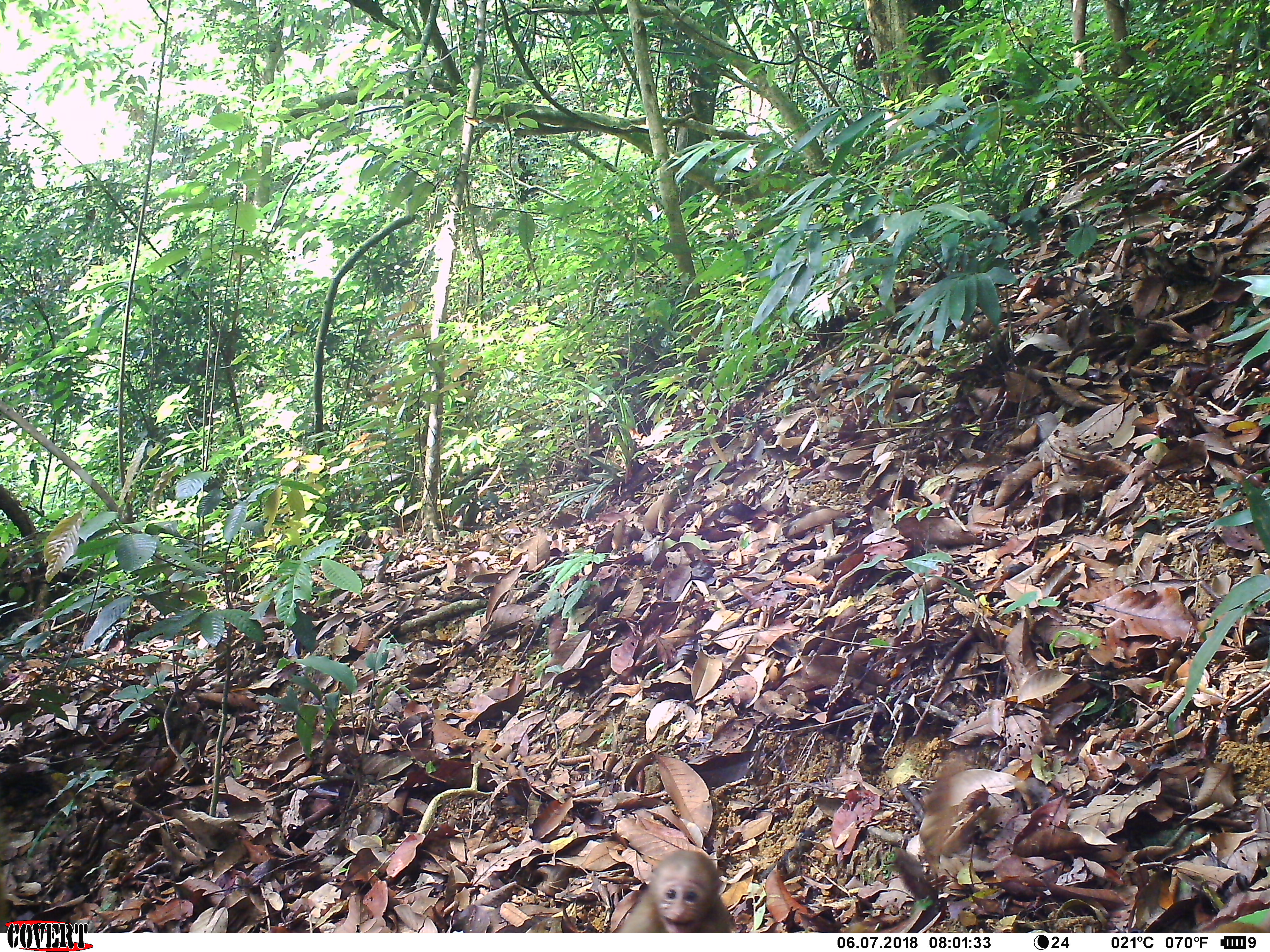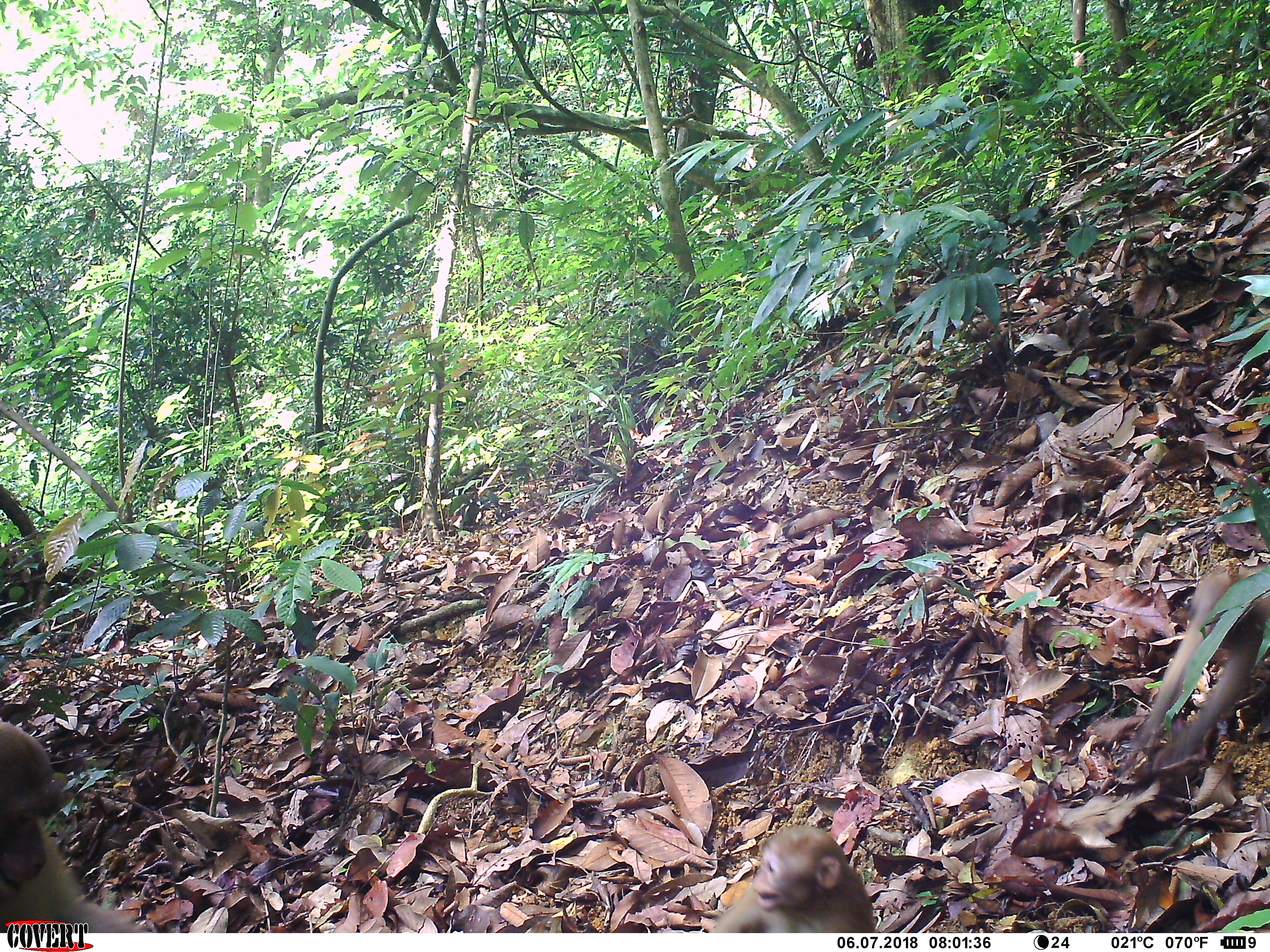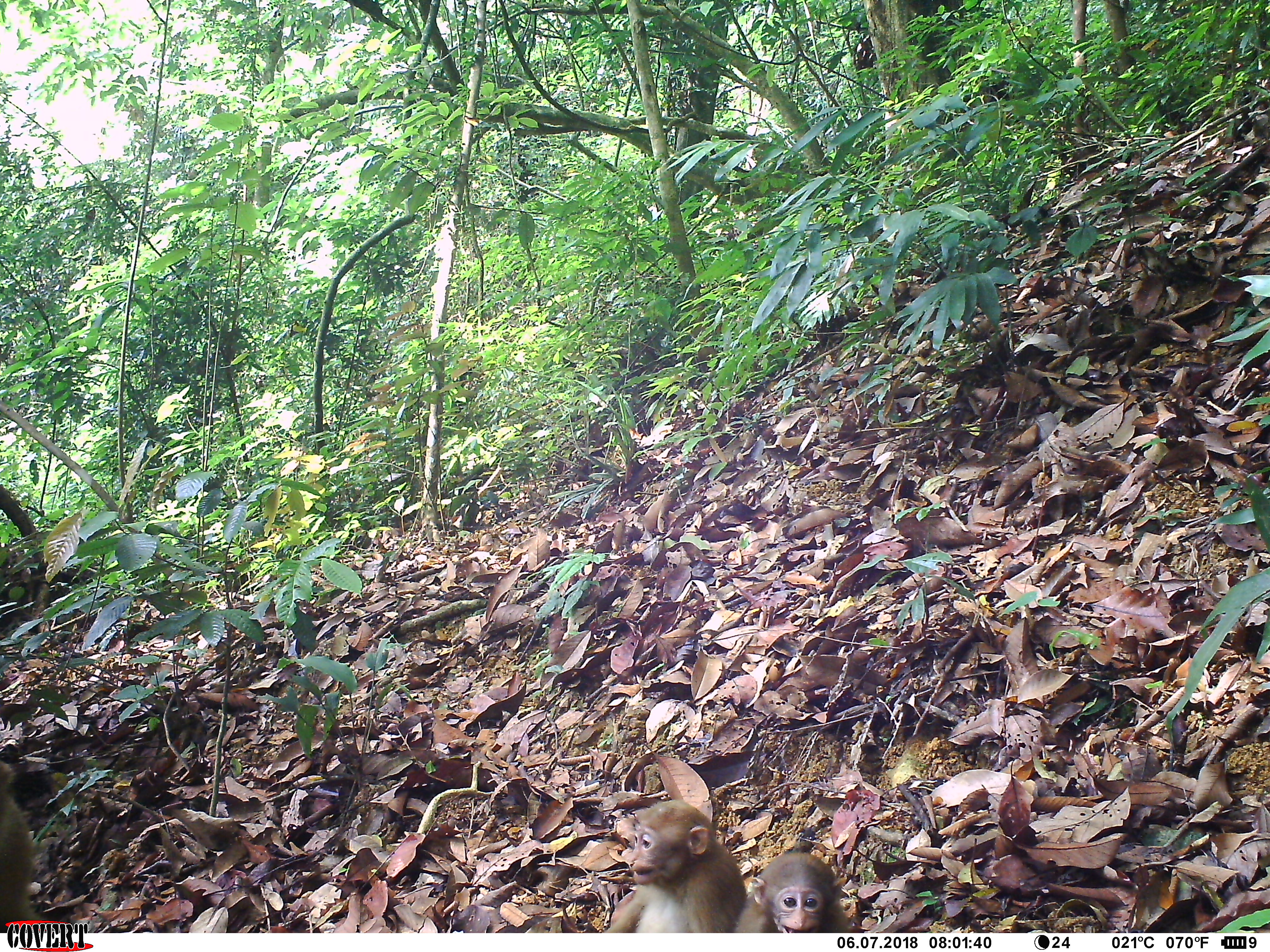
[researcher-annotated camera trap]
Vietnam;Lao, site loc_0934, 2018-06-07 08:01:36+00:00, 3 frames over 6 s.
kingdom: Animalia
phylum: Chordata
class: Mammalia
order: Primates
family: Cercopithecidae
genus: Macaca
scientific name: Macaca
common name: macaque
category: macaque not stump tailed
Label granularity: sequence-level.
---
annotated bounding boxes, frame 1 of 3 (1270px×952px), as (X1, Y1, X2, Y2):
macaque not stump tailed: (616, 850, 736, 933)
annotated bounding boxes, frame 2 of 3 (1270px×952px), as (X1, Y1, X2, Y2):
macaque not stump tailed: (0, 720, 147, 932); (1130, 563, 1270, 760); (712, 825, 877, 933)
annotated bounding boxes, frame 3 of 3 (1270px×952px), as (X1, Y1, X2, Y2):
macaque not stump tailed: (603, 799, 748, 933); (734, 852, 854, 933); (0, 761, 43, 933)